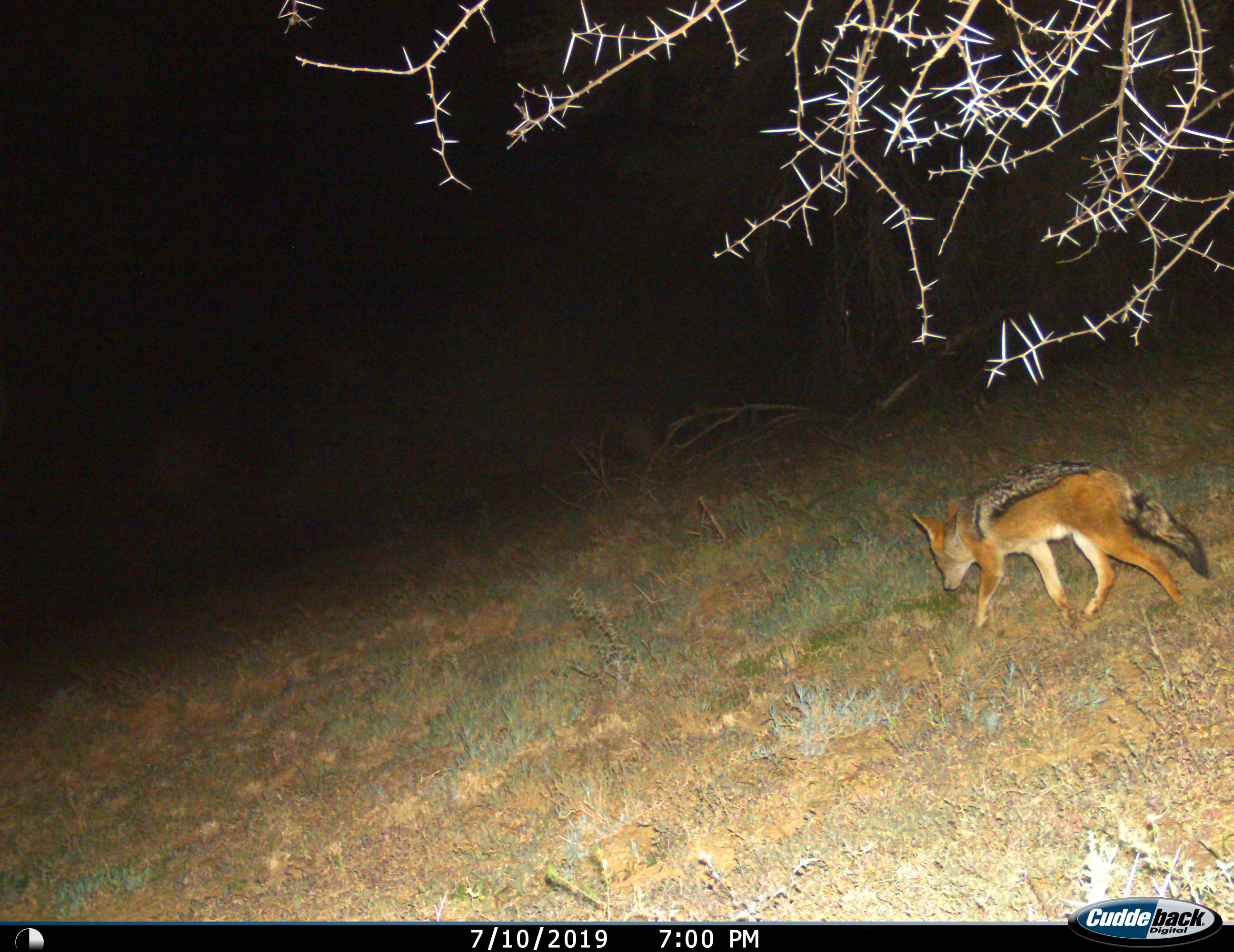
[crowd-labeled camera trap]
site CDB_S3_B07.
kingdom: Animalia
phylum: Chordata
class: Mammalia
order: Carnivora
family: Canidae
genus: Lupulella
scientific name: Lupulella mesomelas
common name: black-backed jackal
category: jackalblackbacked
Jackalblackbacked (black-backed jackal) (Lupulella mesomelas), count 1. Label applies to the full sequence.